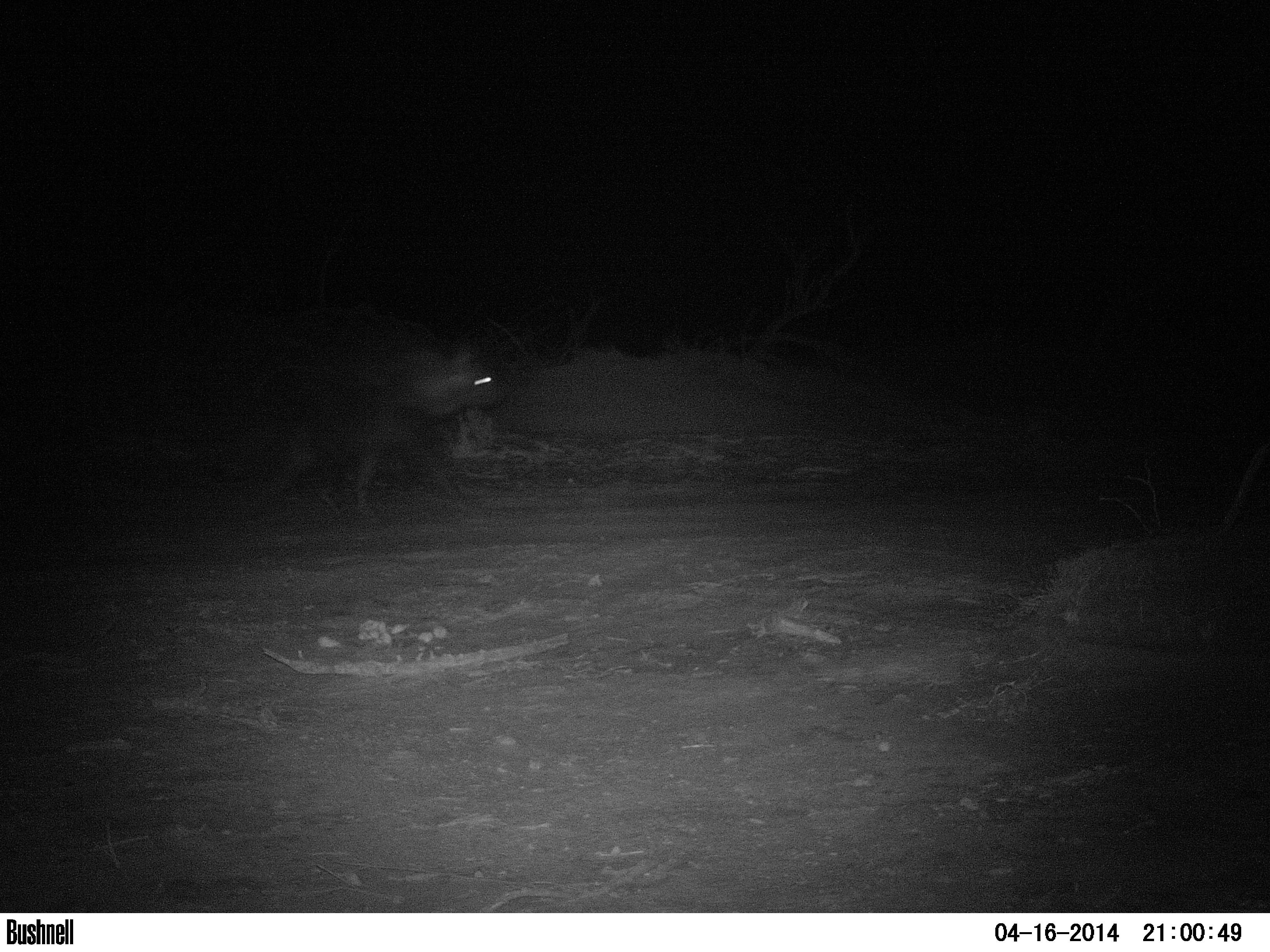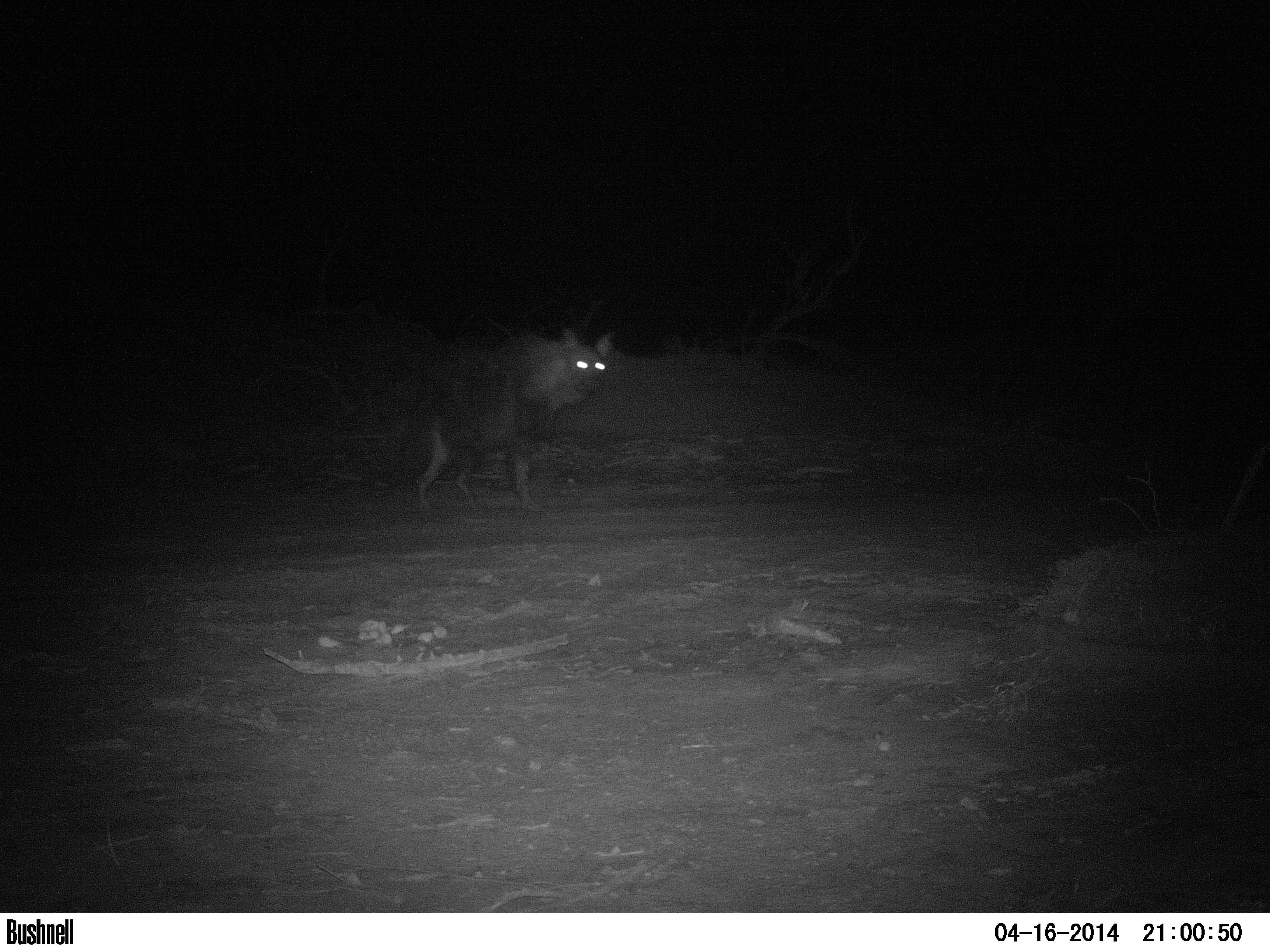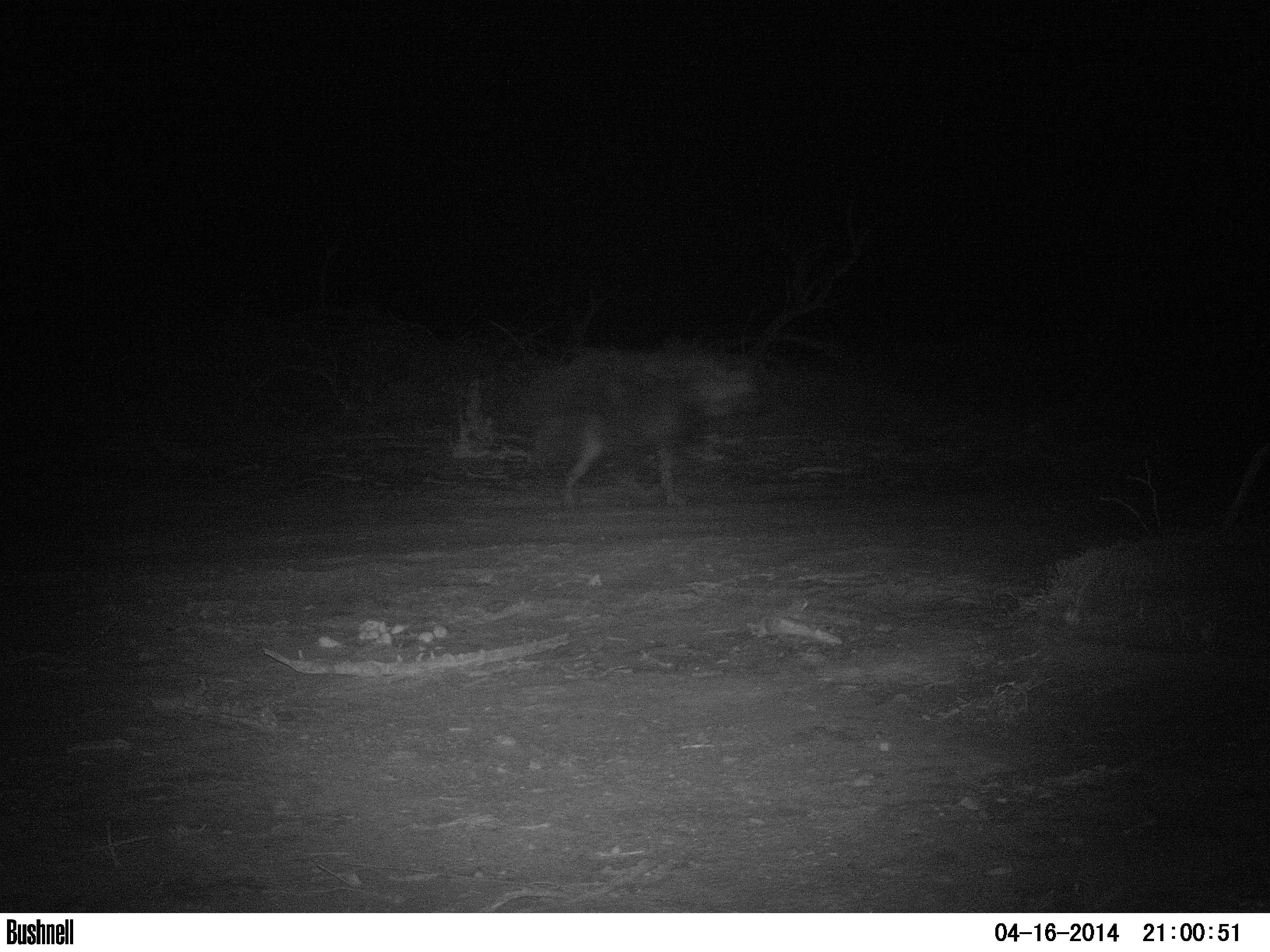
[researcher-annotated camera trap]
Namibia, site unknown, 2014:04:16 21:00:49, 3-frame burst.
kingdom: Animalia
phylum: Chordata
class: Mammalia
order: Carnivora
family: Hyaenidae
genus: Parahyaena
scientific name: Parahyaena brunnea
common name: brown hyena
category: hyaena brunnea